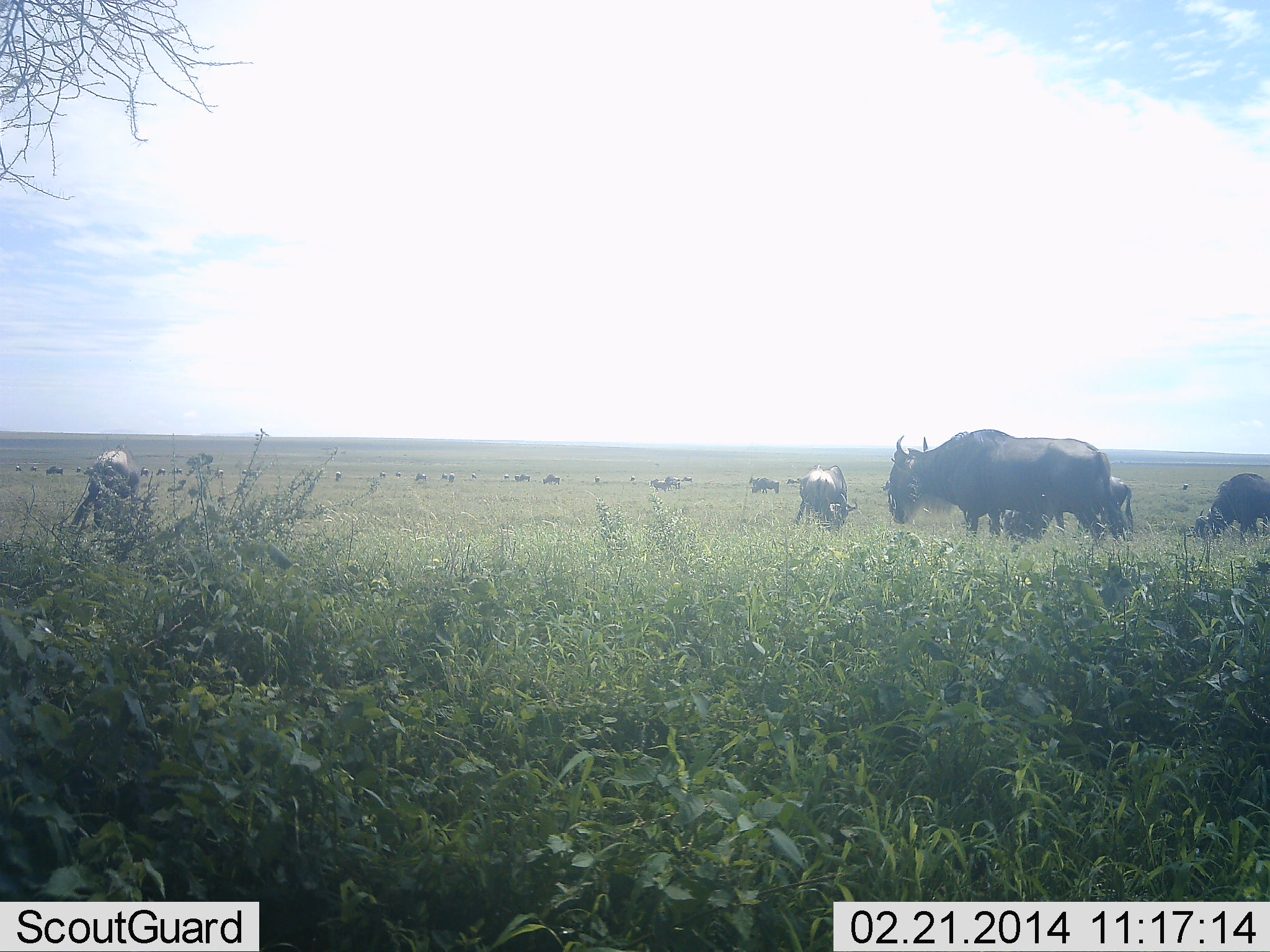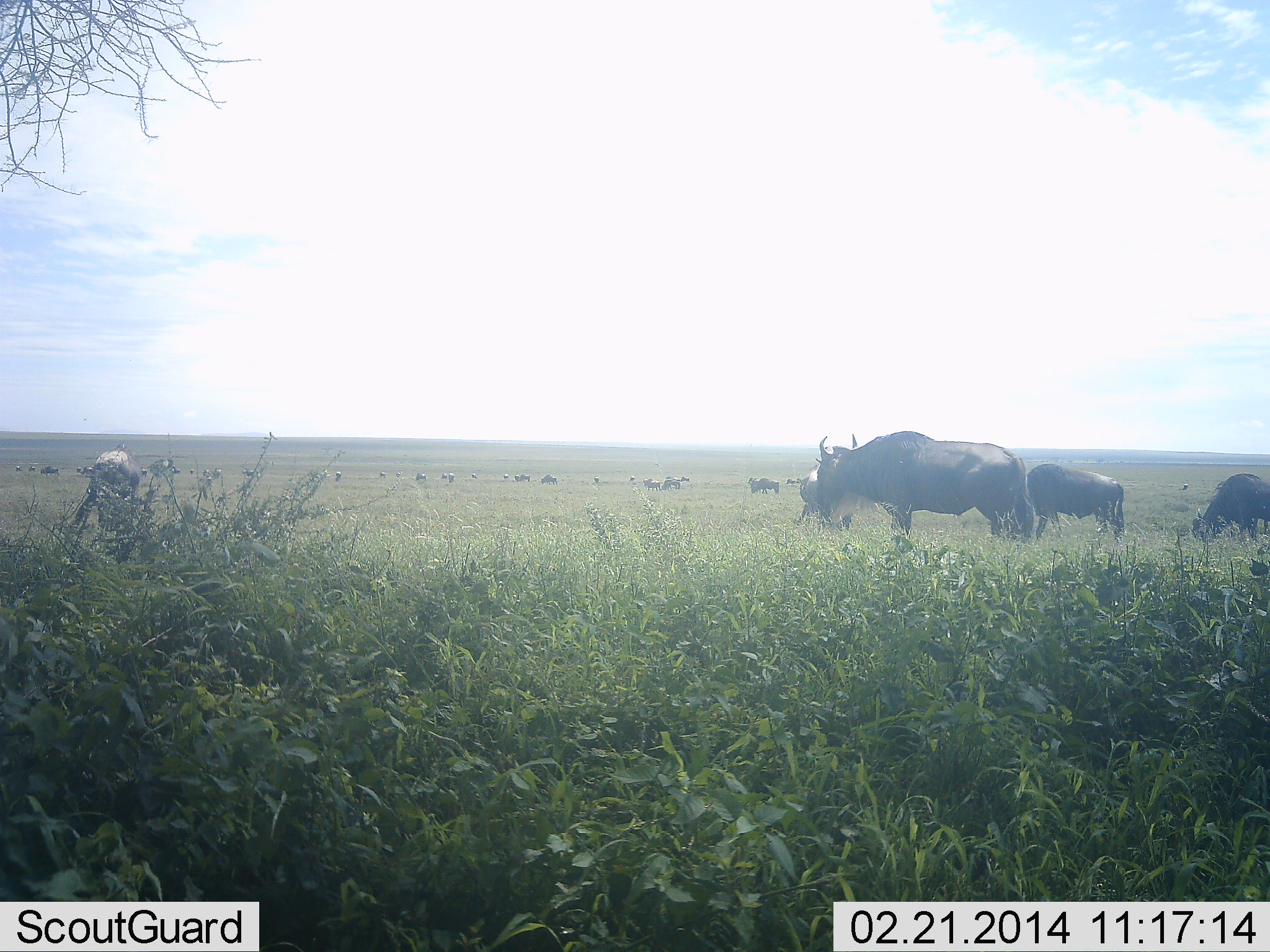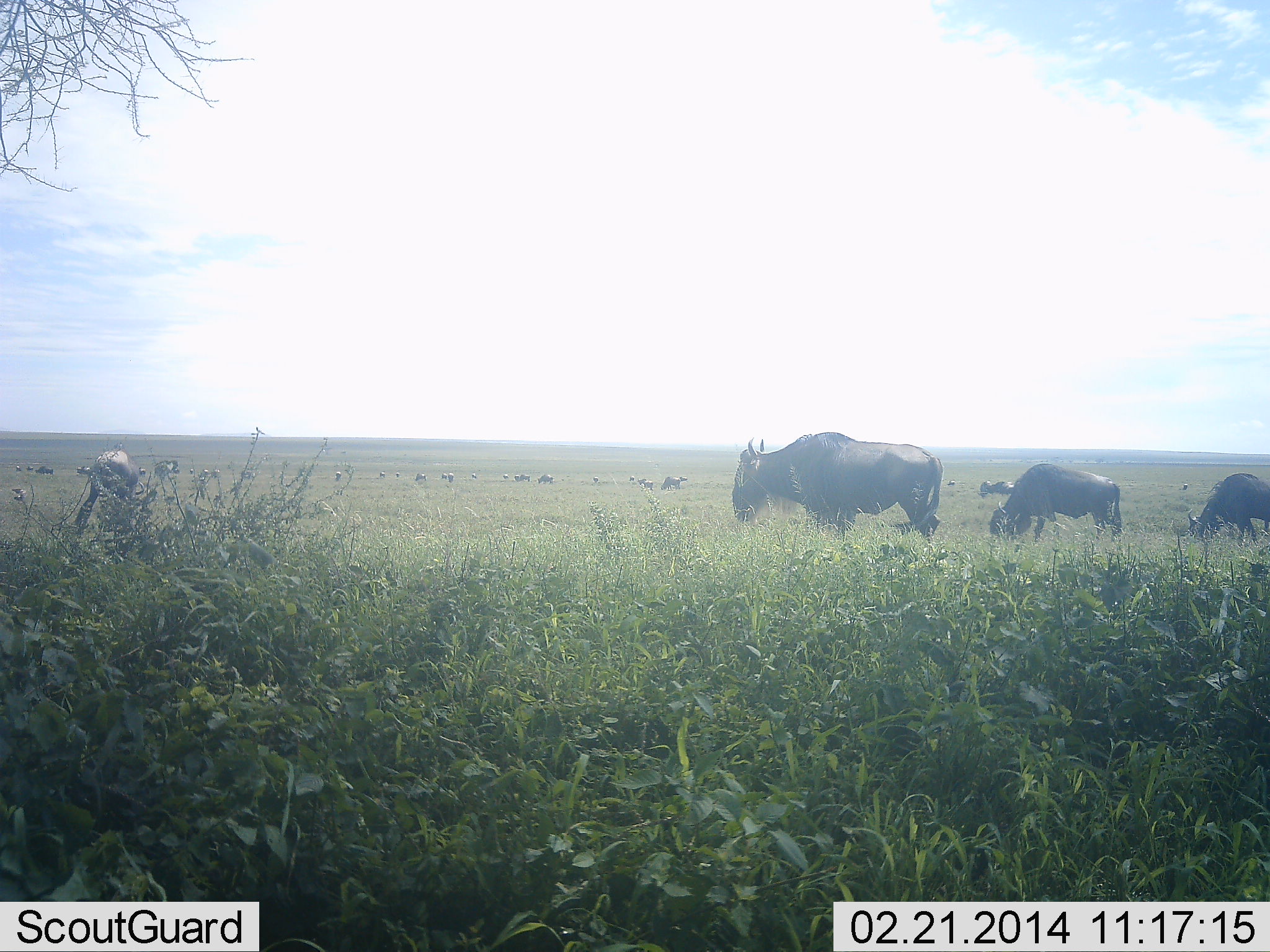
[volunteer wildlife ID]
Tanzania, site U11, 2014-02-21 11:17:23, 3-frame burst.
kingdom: Animalia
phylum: Chordata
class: Mammalia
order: Artiodactyla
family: Bovidae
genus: Connochaetes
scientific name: Connochaetes taurinus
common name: blue wildebeest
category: wildebeest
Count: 11-50.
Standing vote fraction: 60%.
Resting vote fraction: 10%.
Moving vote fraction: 50%.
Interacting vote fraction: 0%.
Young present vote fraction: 0%.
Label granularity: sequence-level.